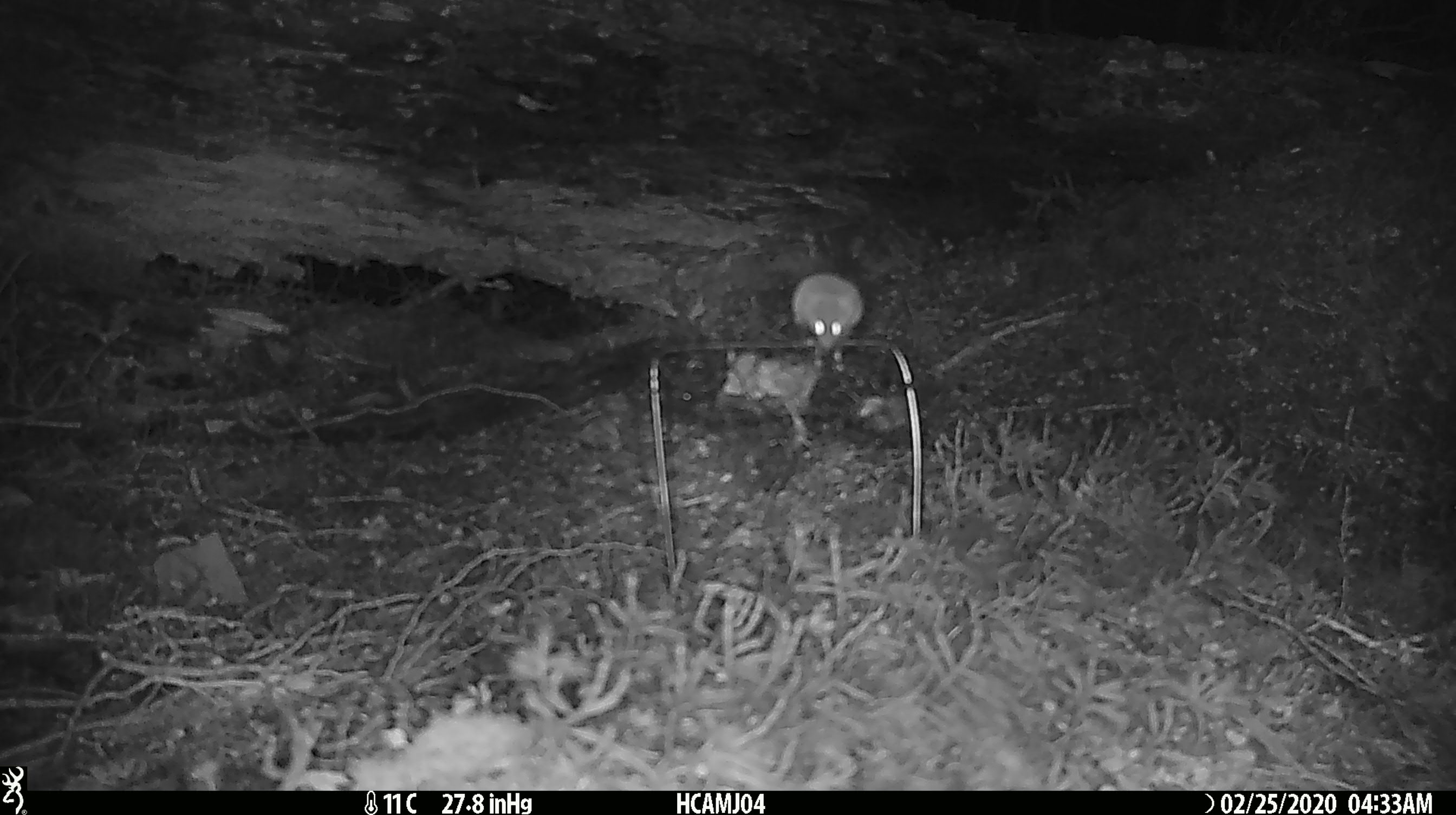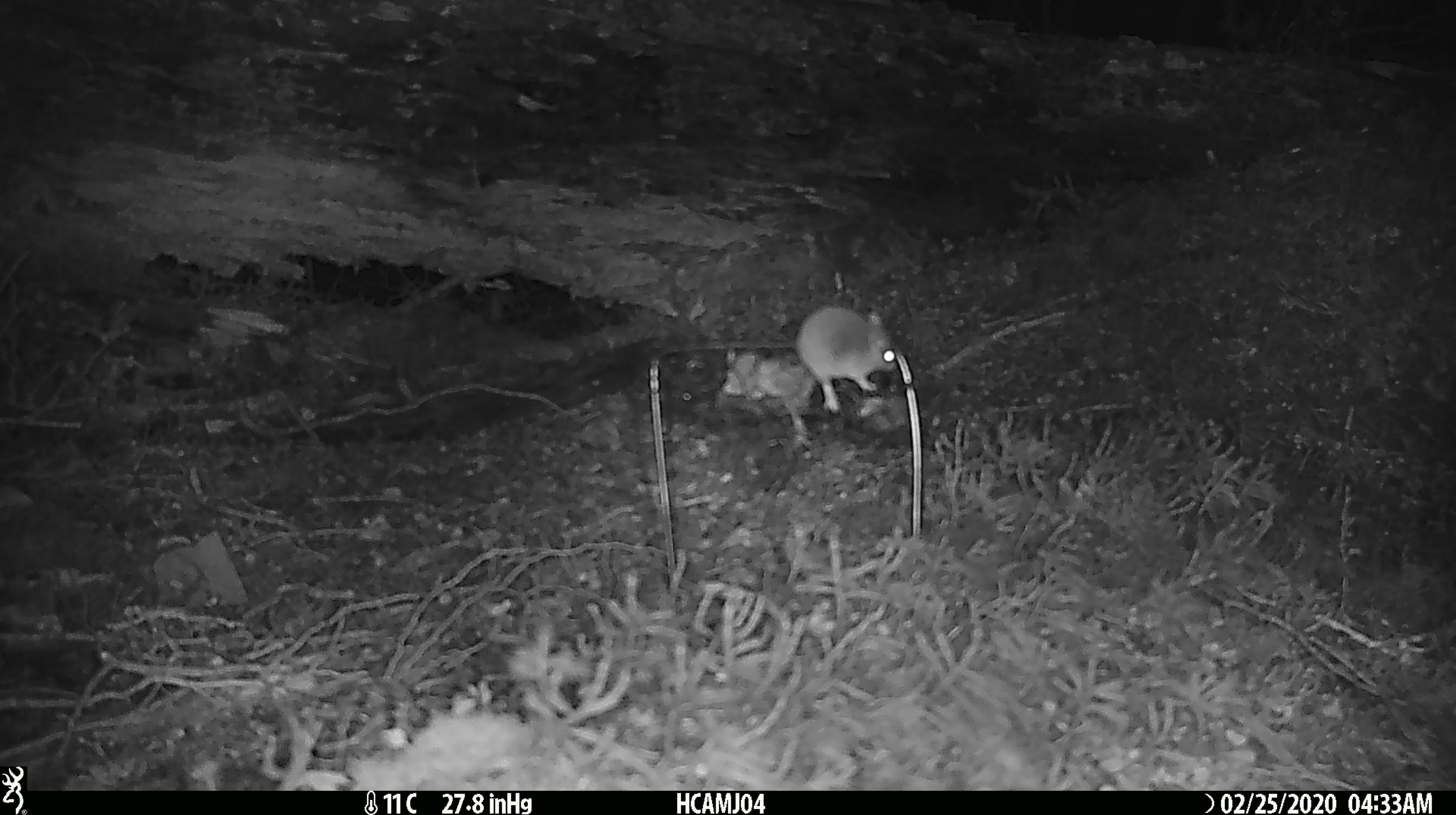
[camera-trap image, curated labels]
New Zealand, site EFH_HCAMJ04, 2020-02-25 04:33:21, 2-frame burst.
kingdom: Animalia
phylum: Chordata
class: Mammalia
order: Rodentia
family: Muridae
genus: Mus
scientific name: Mus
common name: mouse